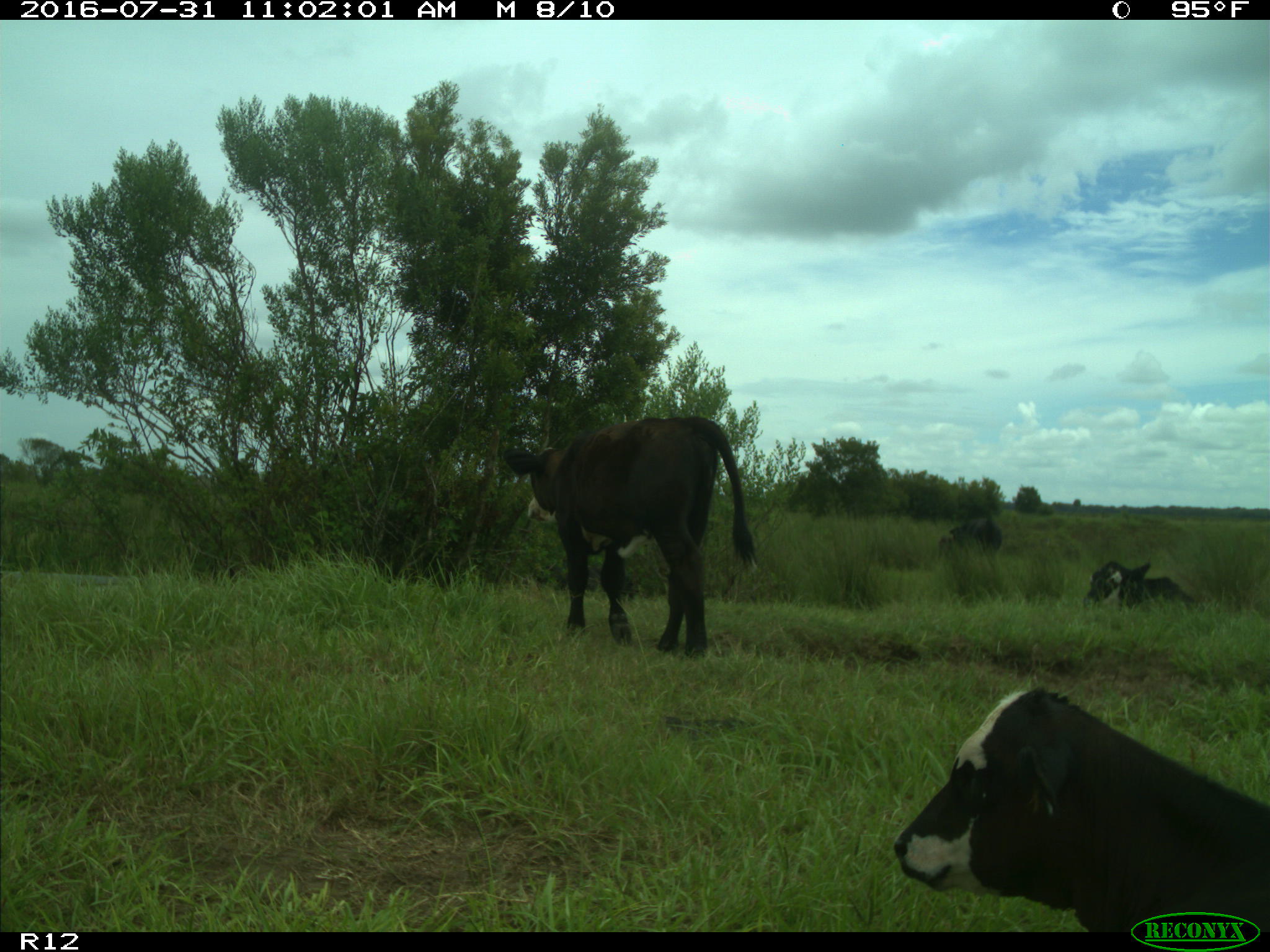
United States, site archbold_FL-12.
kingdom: Animalia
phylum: Chordata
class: Mammalia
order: Artiodactyla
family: Bovidae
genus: Bos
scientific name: Bos taurus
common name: domestic cow